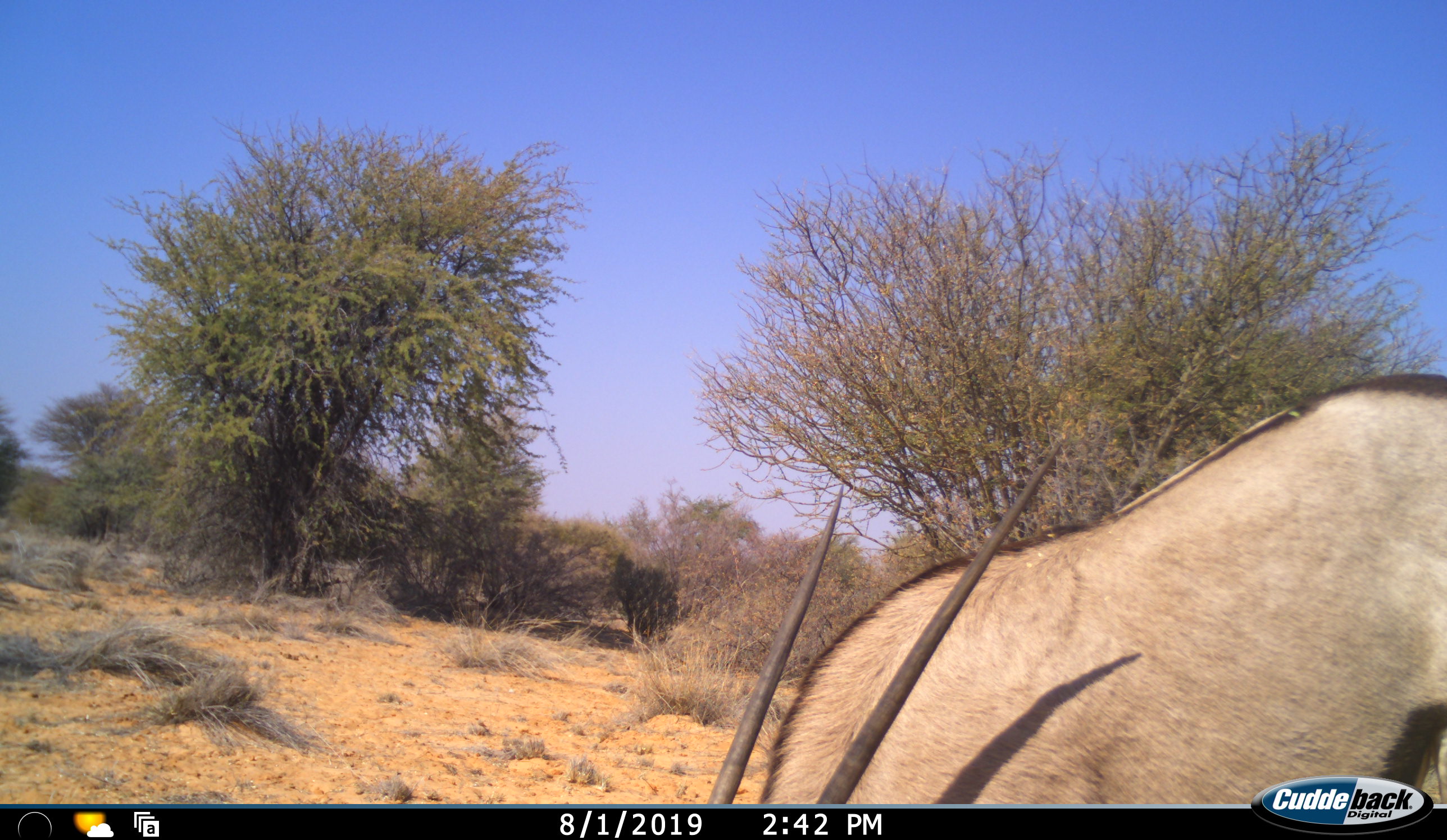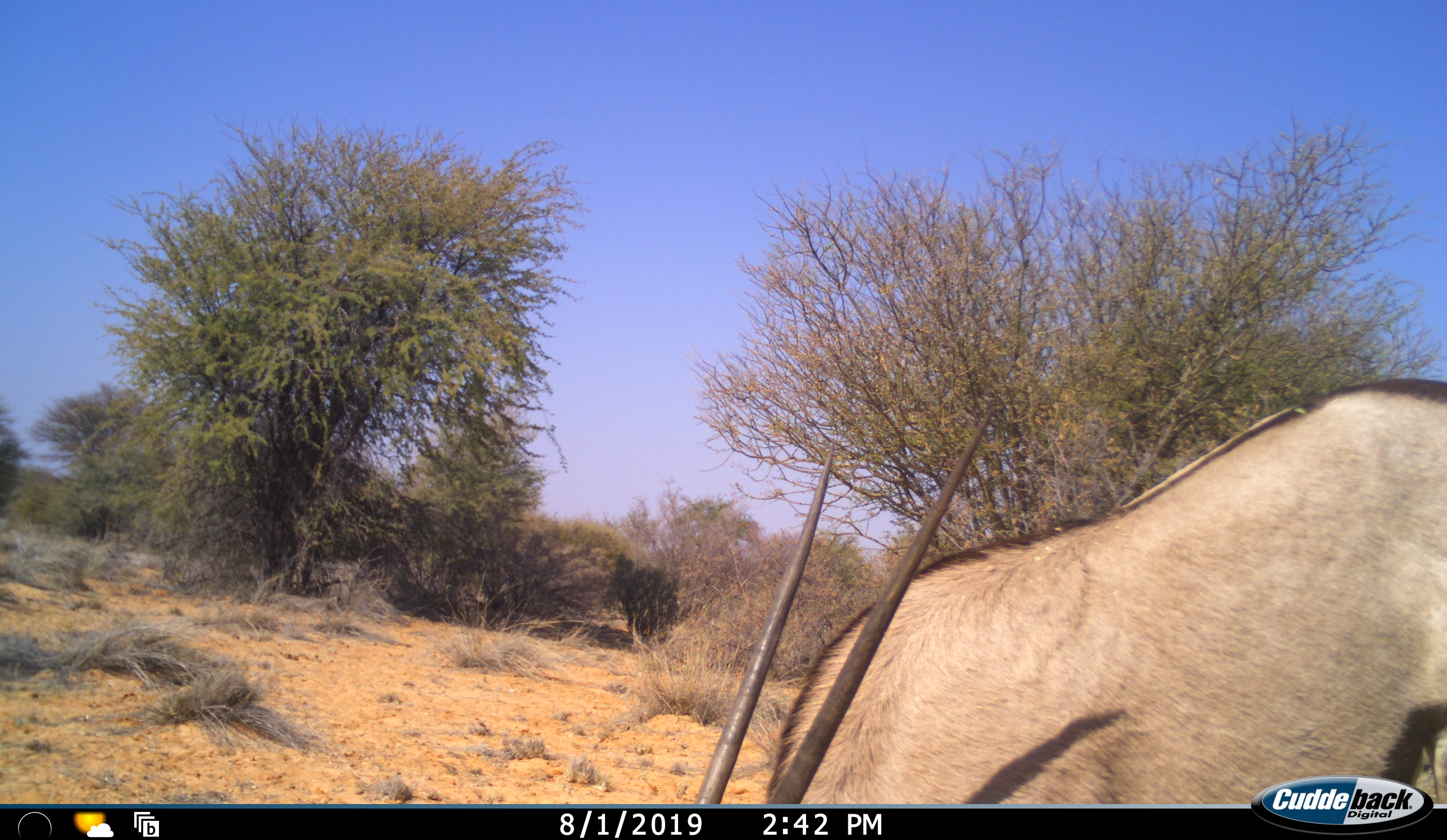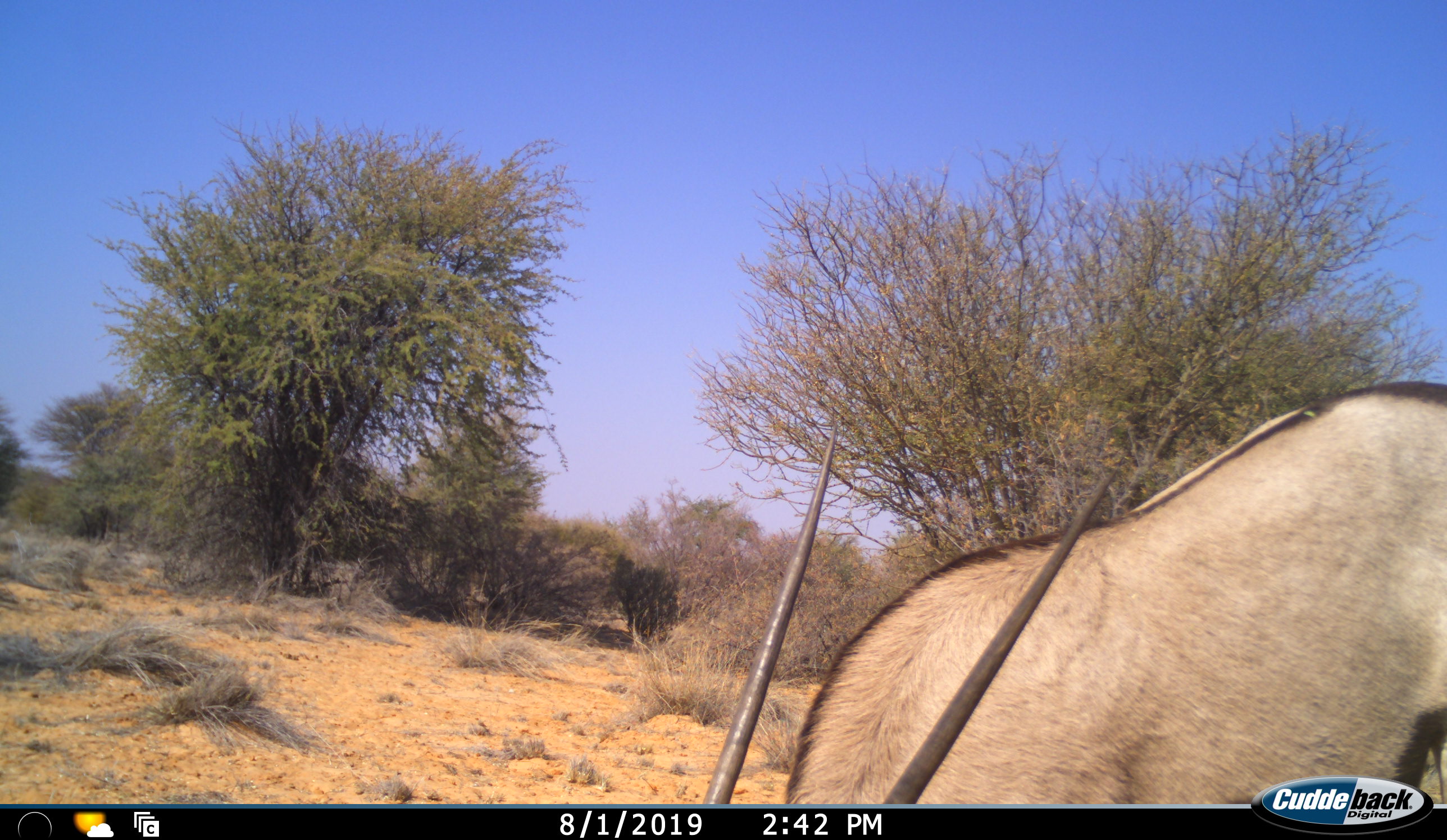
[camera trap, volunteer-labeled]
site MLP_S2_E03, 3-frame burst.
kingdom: Animalia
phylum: Chordata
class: Mammalia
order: Artiodactyla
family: Bovidae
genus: Oryx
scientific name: Oryx gazella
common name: gemsbok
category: oryx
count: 1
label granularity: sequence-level